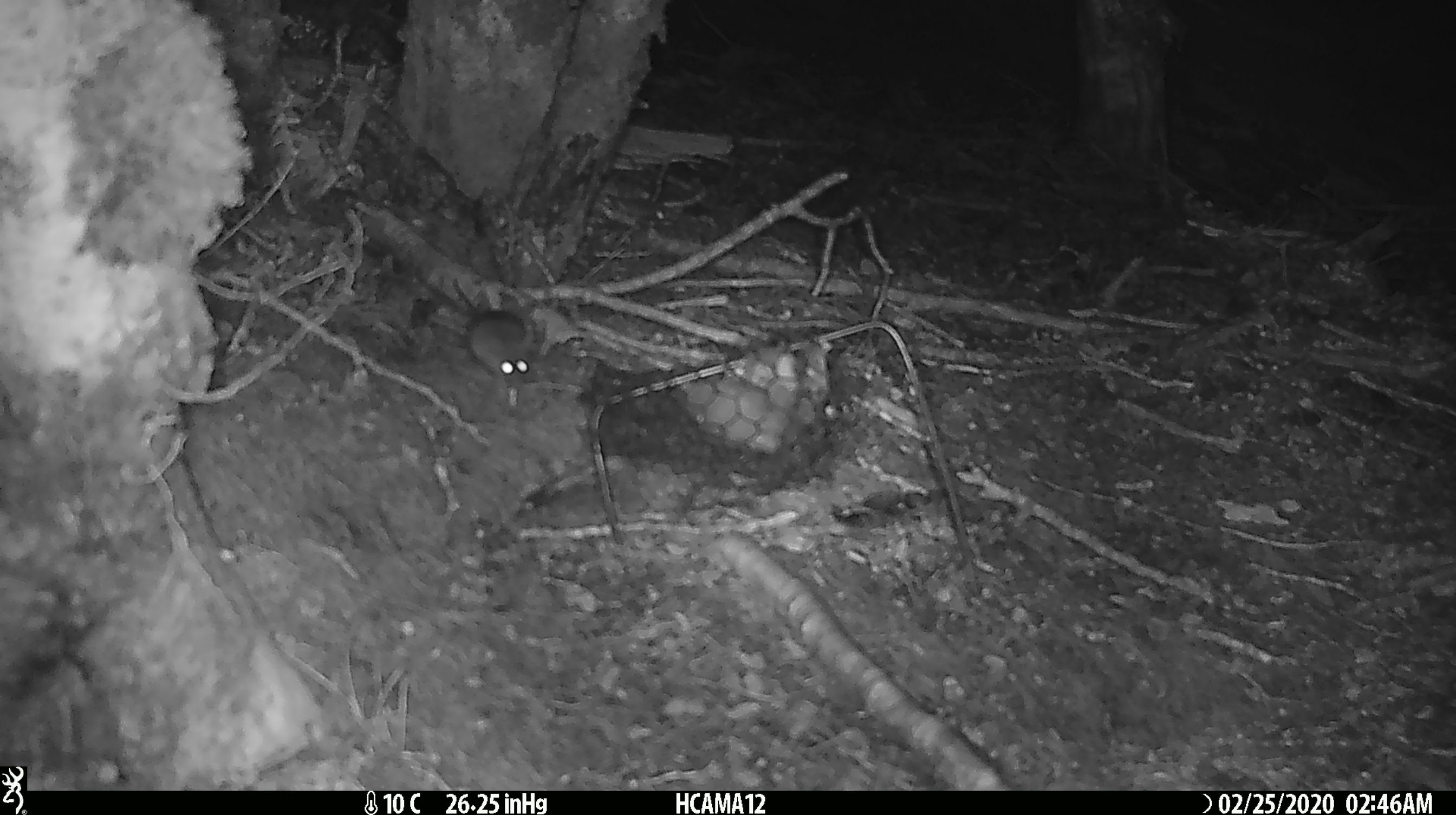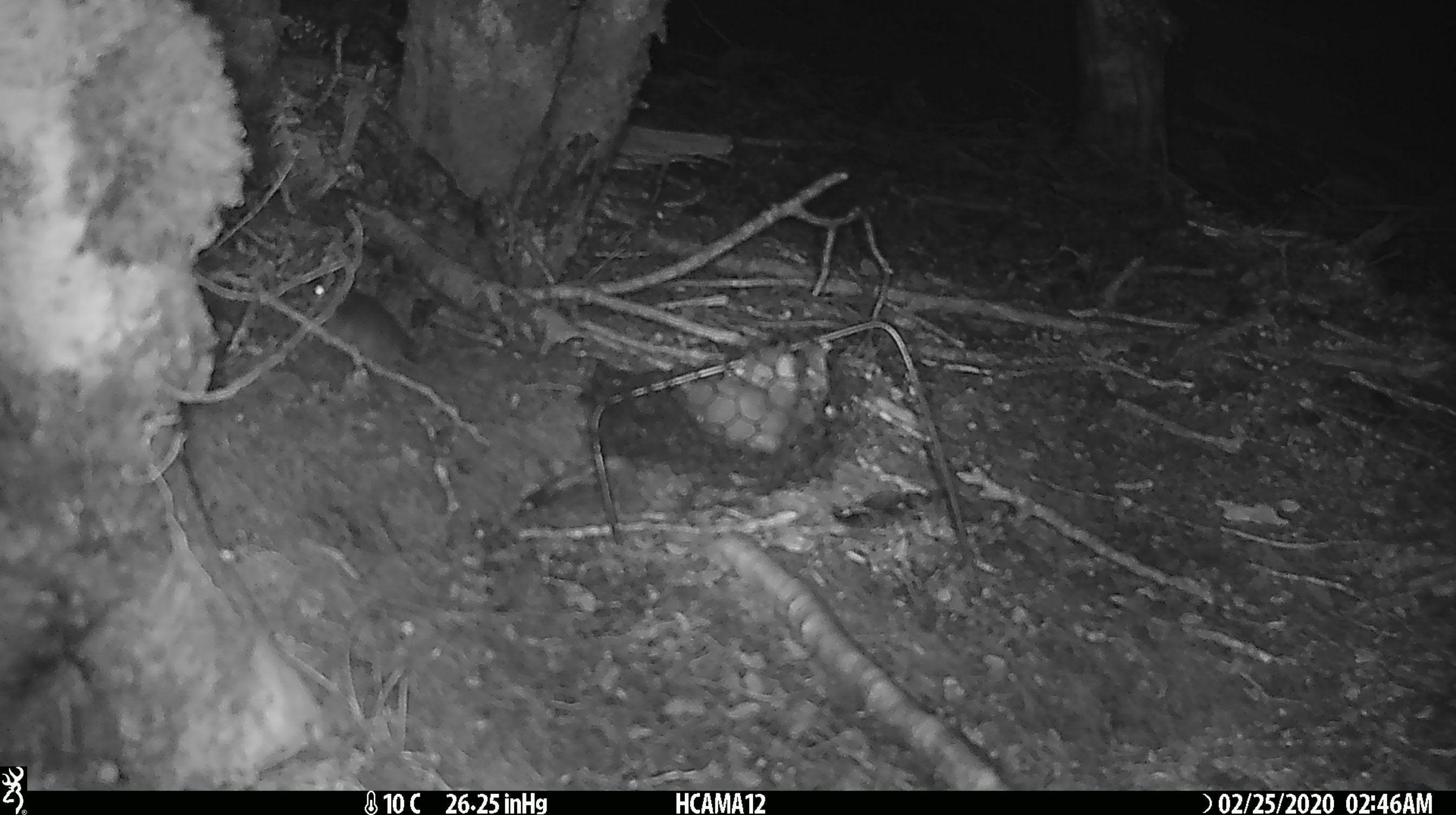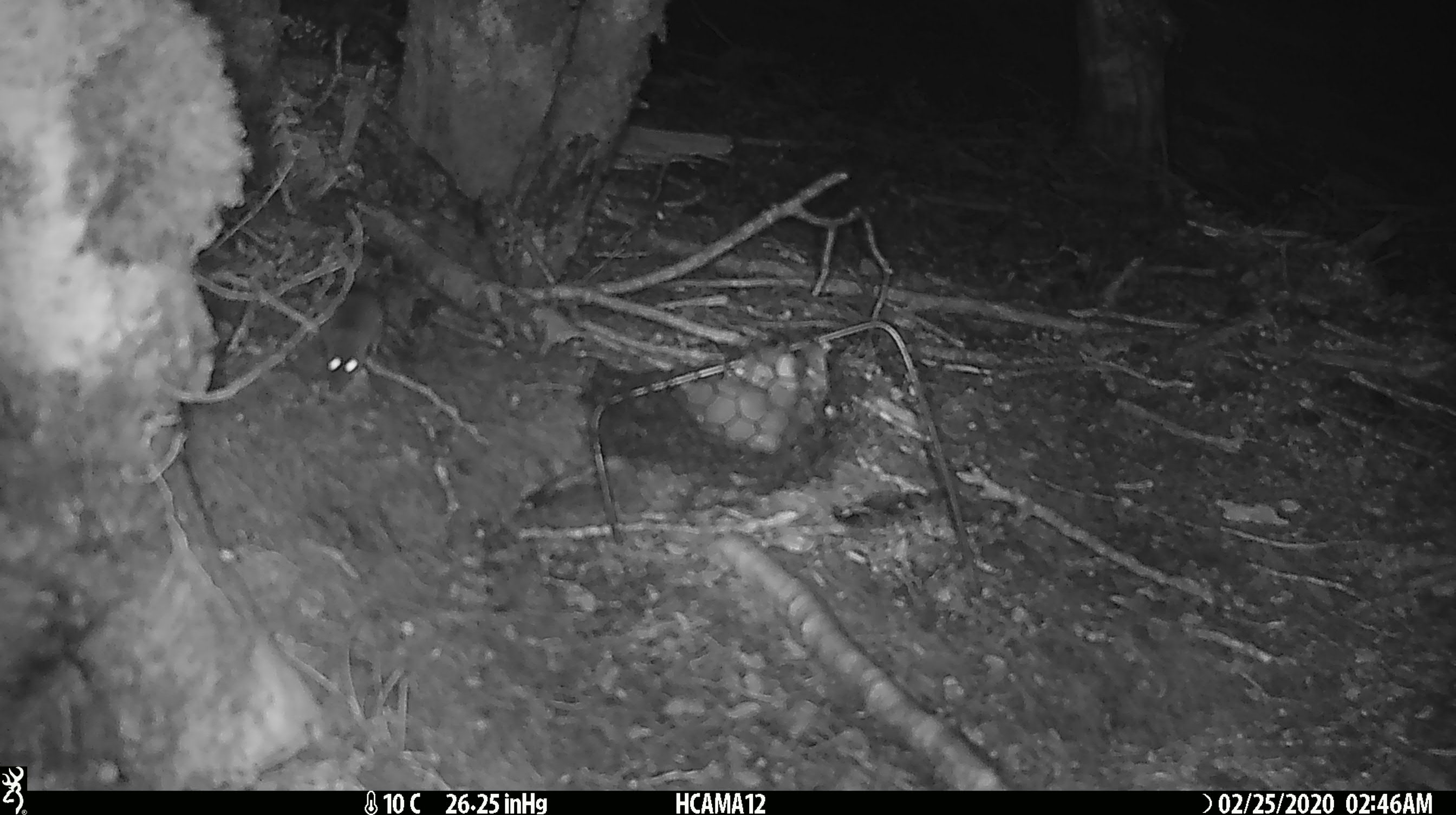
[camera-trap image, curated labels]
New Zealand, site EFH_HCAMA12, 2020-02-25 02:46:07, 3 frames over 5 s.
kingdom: Animalia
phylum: Chordata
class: Mammalia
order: Rodentia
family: Muridae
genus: Mus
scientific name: Mus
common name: mouse